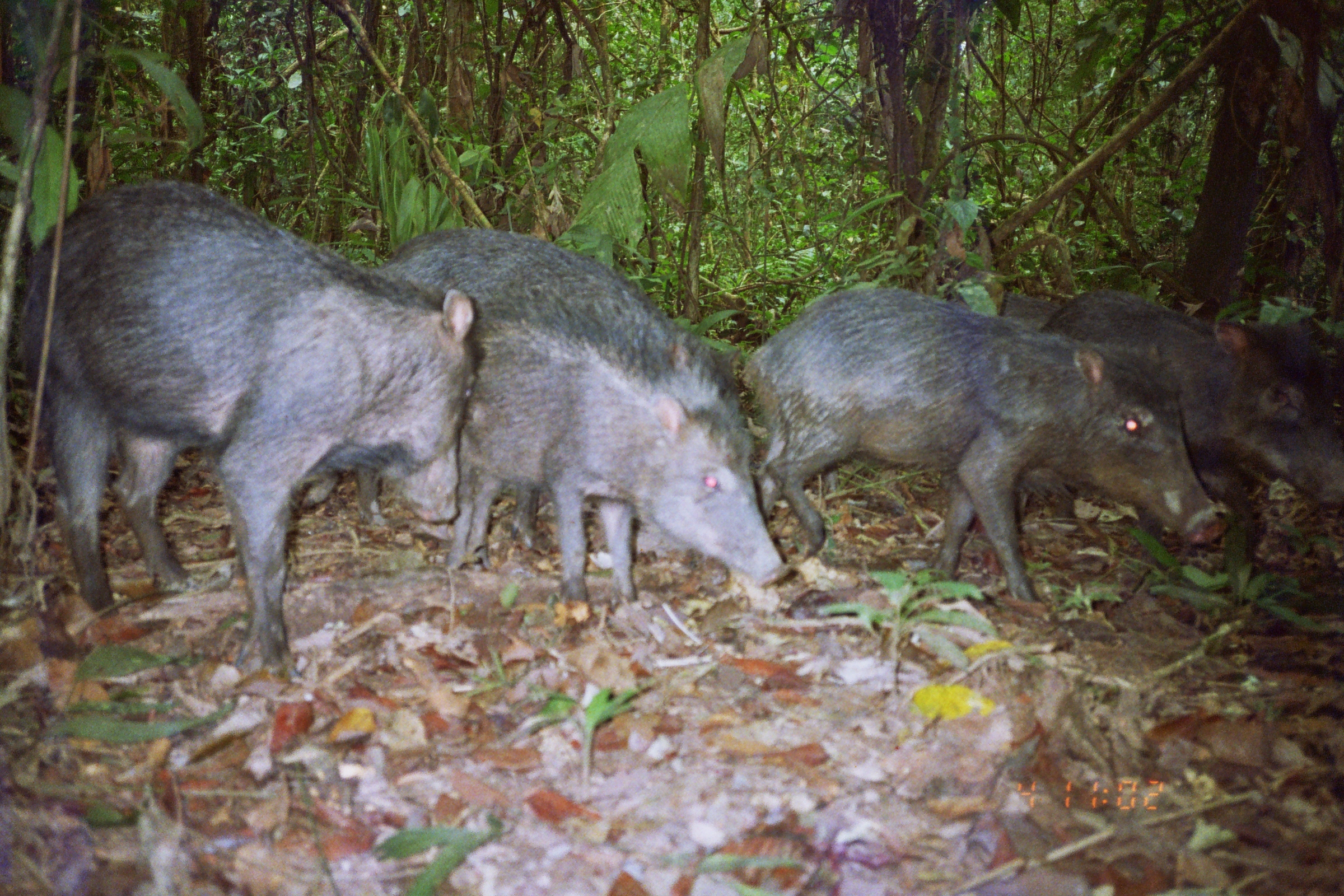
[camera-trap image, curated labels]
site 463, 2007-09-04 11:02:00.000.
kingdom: Animalia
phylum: Chordata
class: Mammalia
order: Artiodactyla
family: Tayassuidae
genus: Tayassu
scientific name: Tayassu pecari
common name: white-lipped peccary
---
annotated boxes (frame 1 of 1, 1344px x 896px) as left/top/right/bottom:
tayassu pecari: 6/170/478/681; 369/224/790/609; 737/283/1228/607; 1039/283/1340/565